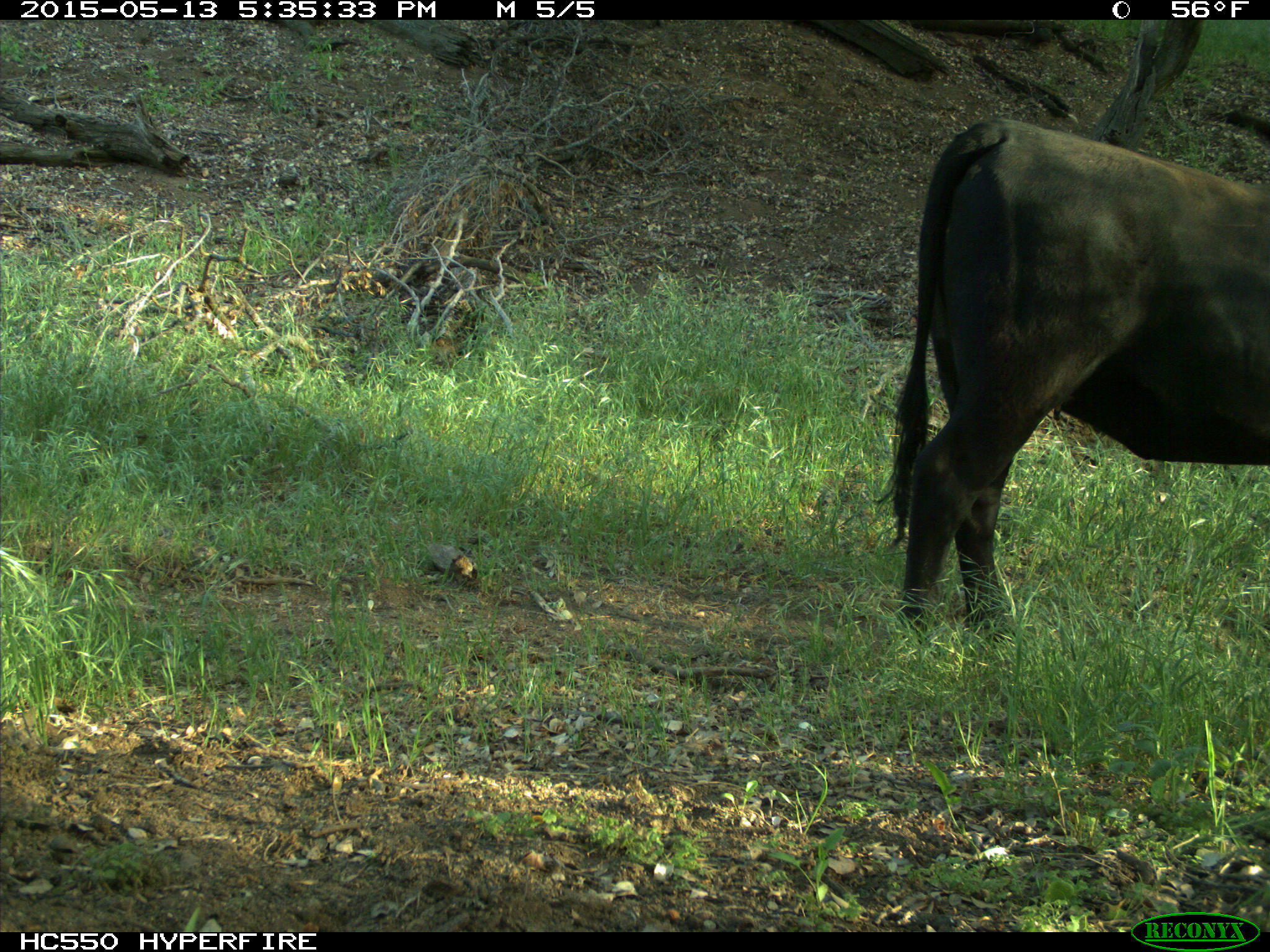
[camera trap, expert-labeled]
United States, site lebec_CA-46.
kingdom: Animalia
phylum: Chordata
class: Mammalia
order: Artiodactyla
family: Bovidae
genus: Bos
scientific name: Bos taurus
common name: domestic cow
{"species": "Bos taurus (domestic cow)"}